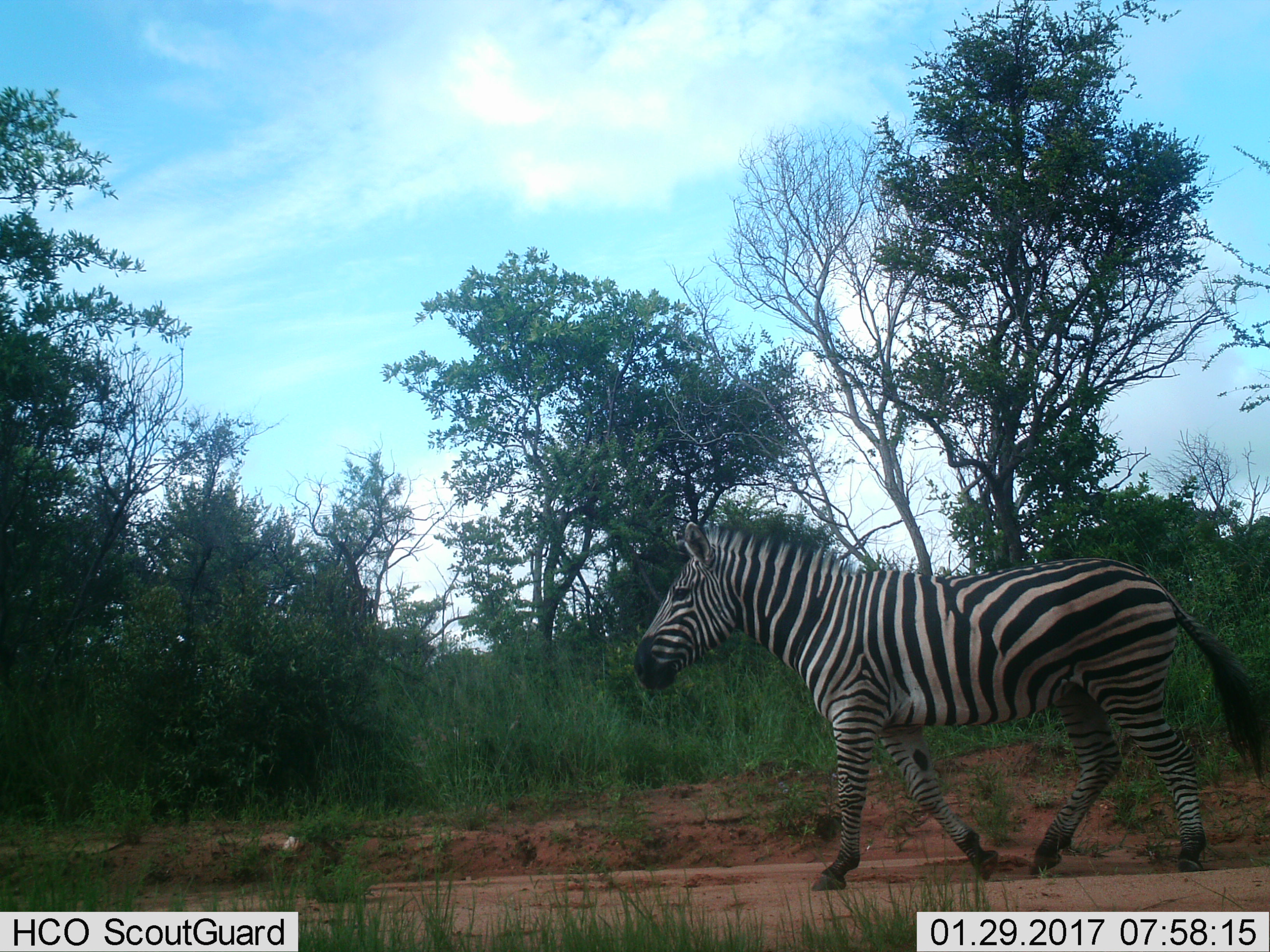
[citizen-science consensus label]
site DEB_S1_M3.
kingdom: Animalia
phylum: Chordata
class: Mammalia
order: Perissodactyla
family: Equidae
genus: Equus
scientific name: Equus quagga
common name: plains zebra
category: zebraplains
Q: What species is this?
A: Zebraplains (plains zebra) (Equus quagga).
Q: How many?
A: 1.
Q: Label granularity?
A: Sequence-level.